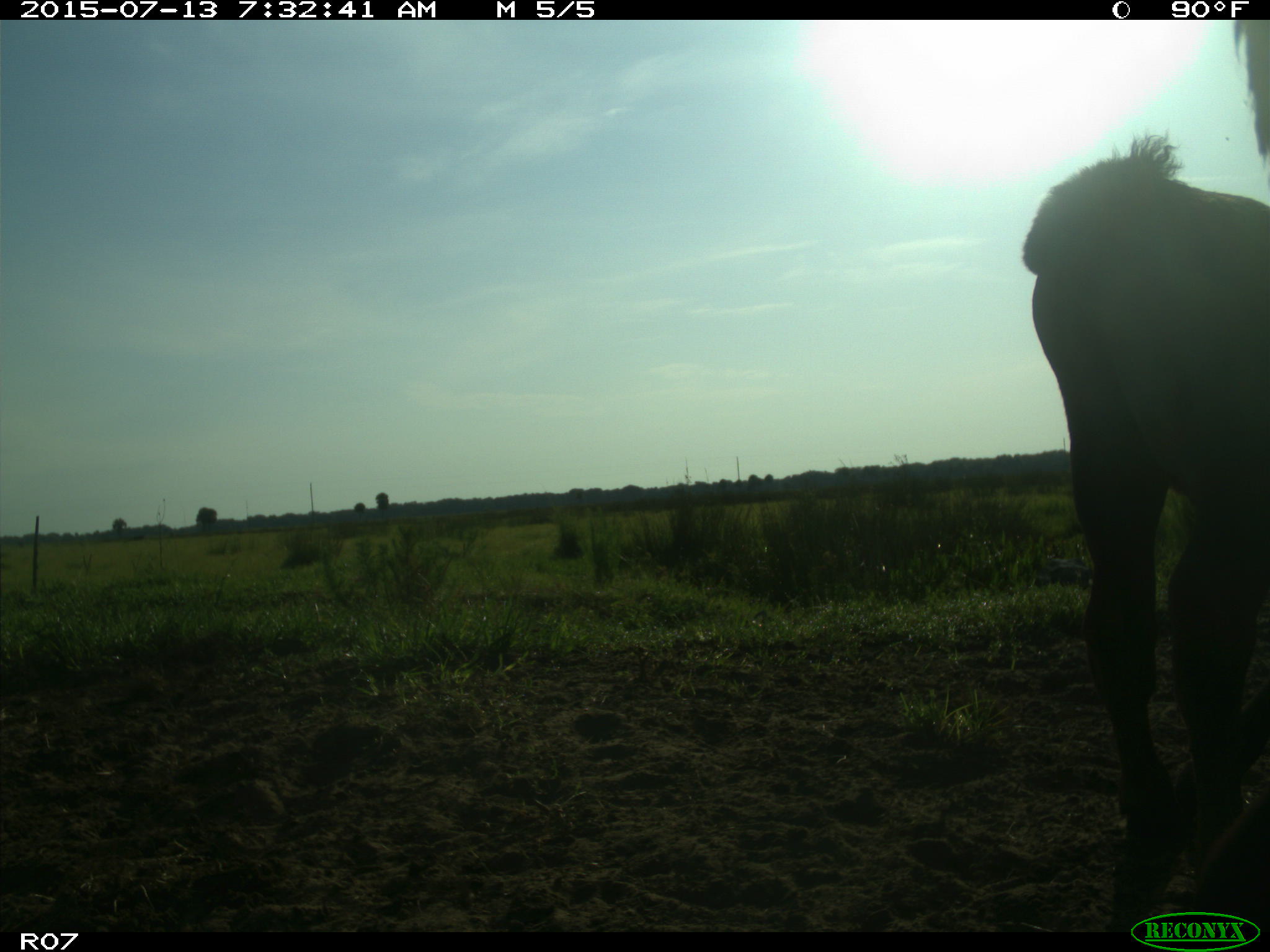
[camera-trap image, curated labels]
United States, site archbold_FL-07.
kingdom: Animalia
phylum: Chordata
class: Mammalia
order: Artiodactyla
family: Bovidae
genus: Bos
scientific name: Bos taurus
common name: domestic cow